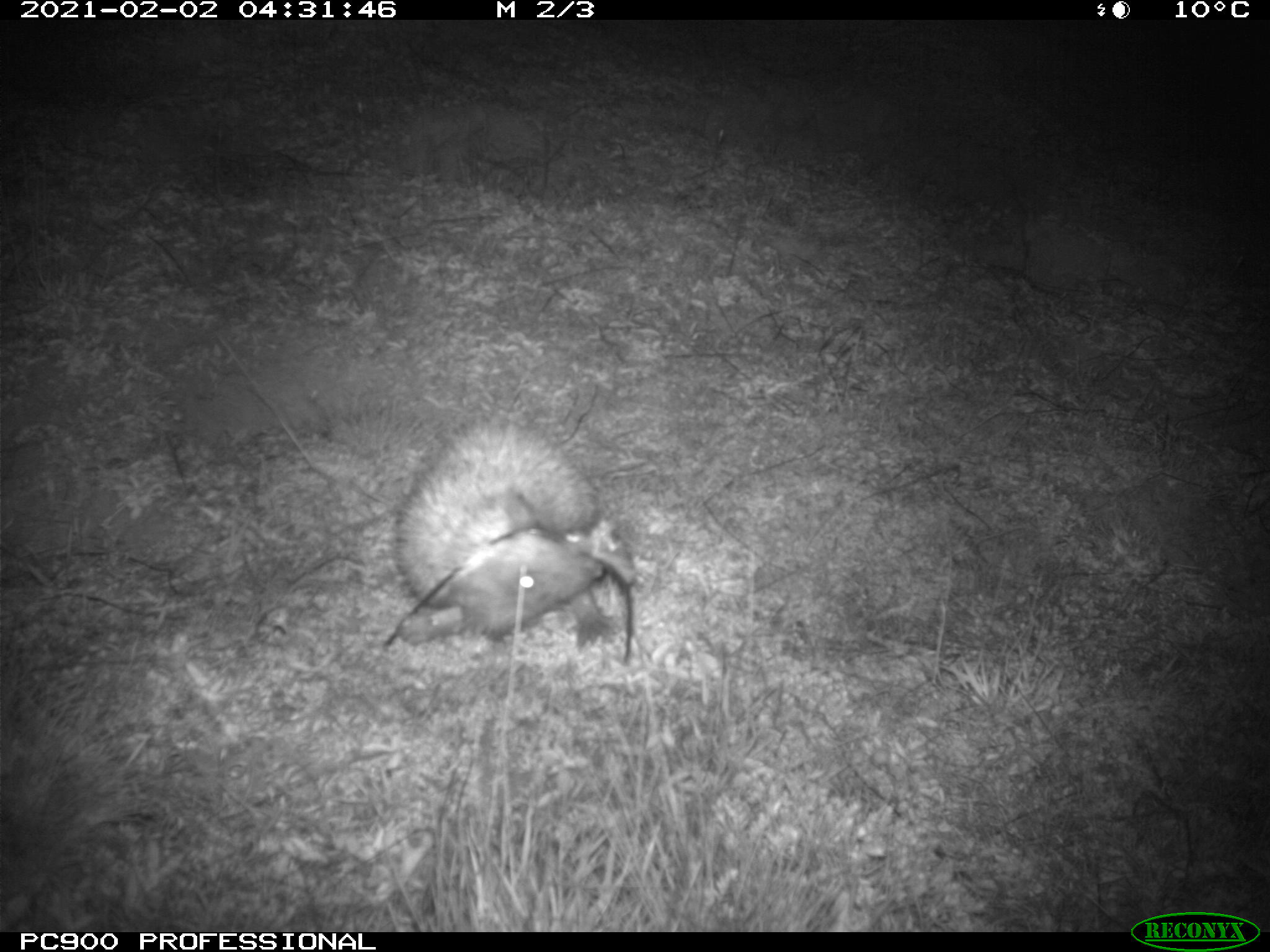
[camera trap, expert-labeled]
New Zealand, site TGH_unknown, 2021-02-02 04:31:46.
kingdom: Animalia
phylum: Chordata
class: Mammalia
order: Eulipotyphla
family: Erinaceidae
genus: Erinaceus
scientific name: Erinaceus europaeus europaeus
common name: european hedgehog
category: hedgehog